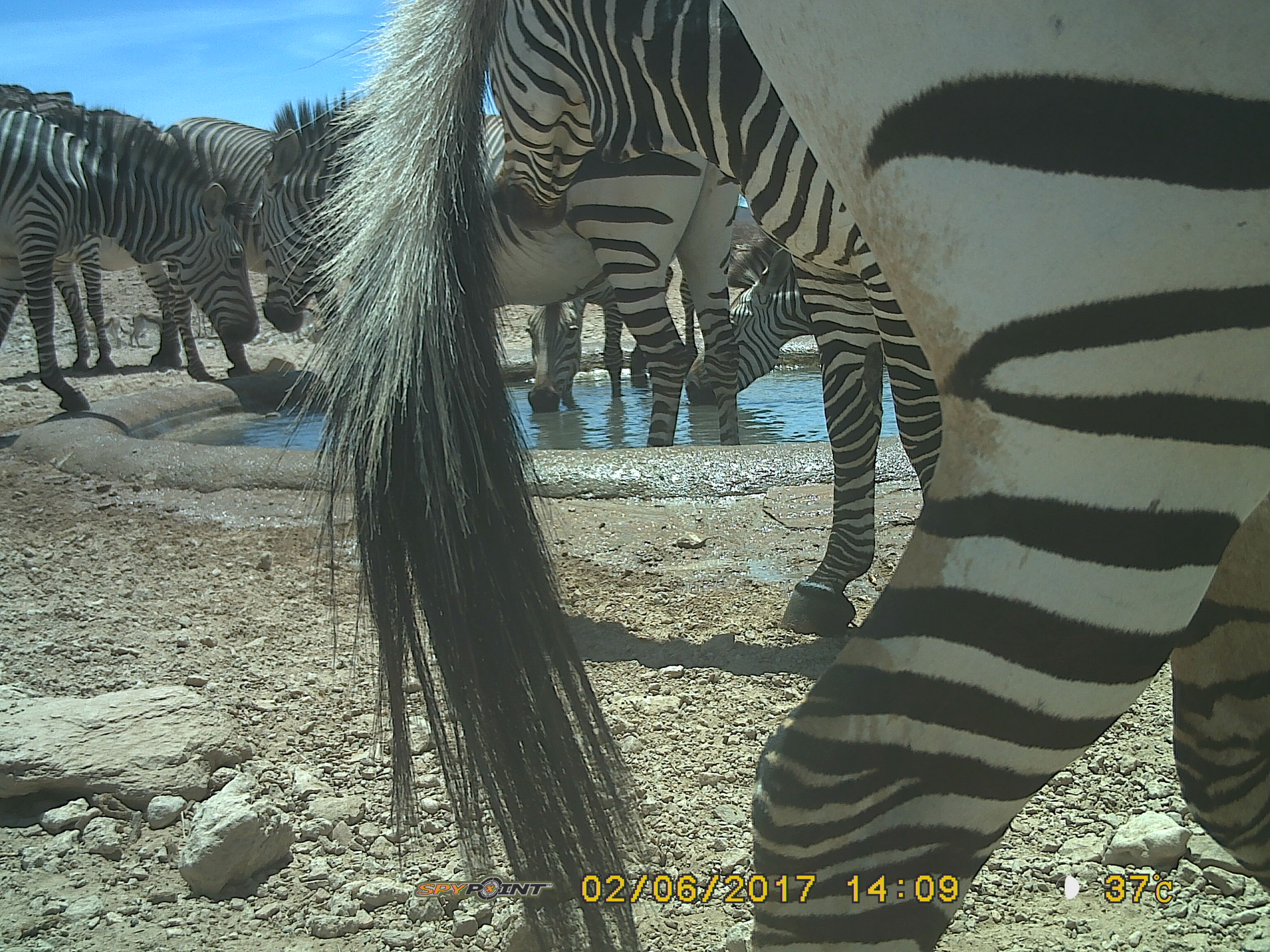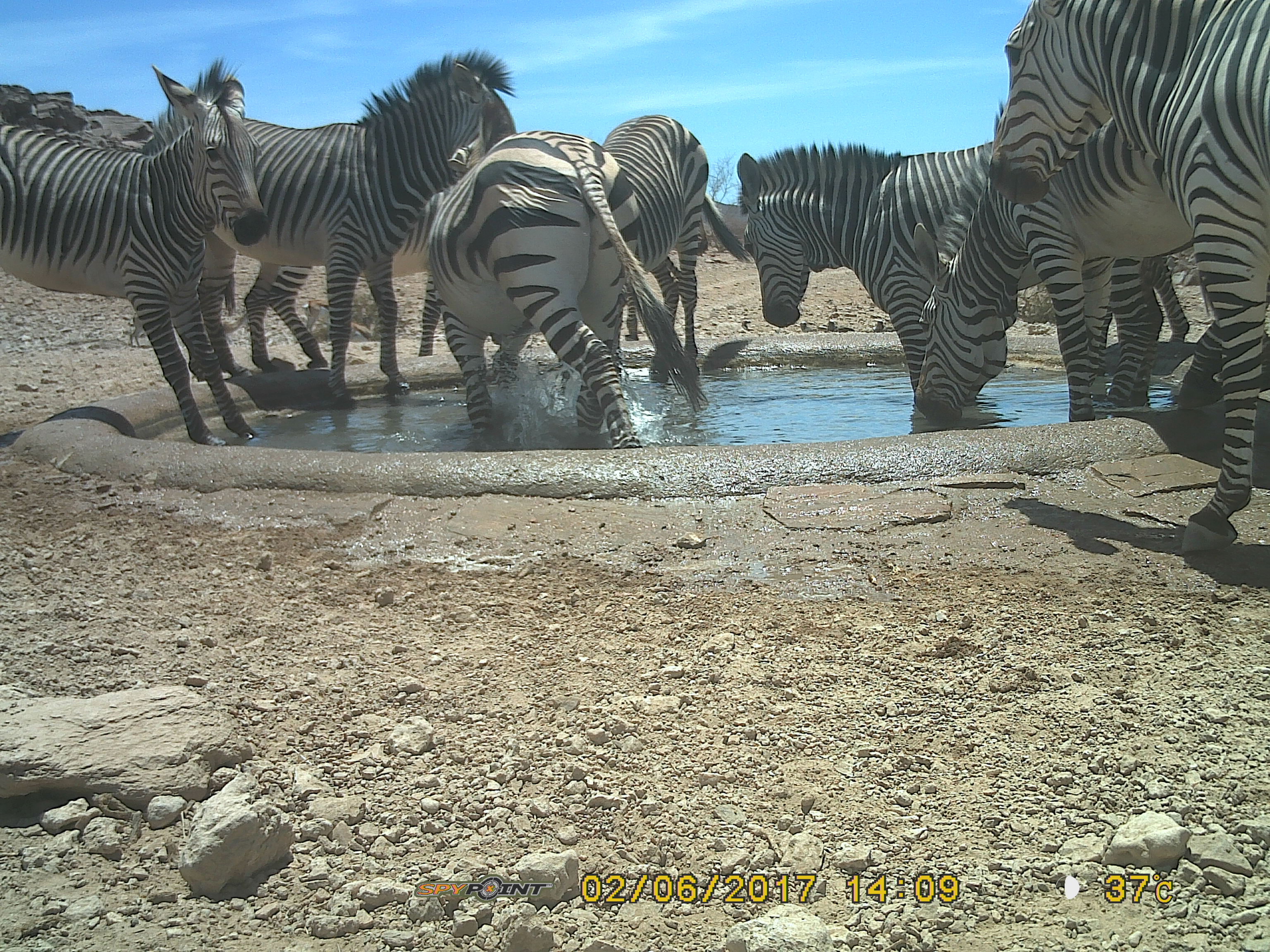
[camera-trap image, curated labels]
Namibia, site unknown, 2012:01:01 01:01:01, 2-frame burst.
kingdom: Animalia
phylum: Chordata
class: Mammalia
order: Perissodactyla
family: Equidae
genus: Equus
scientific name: Equus zebra hartmannae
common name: hartmann's mountain zebra